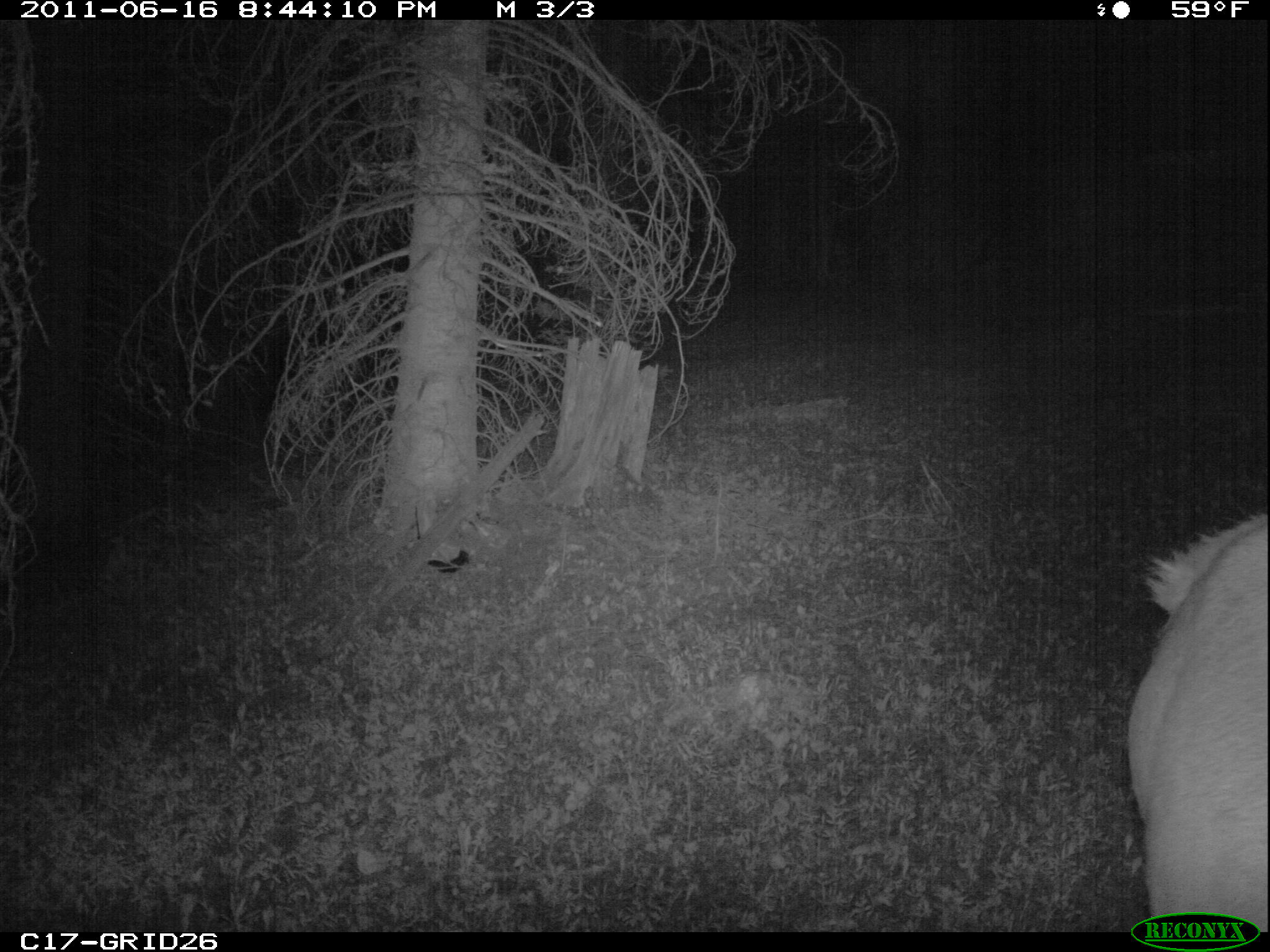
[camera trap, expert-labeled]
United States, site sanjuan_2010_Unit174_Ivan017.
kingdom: Animalia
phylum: Chordata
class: Mammalia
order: Artiodactyla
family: Cervidae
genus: Cervus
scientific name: Cervus elaphus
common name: red deer